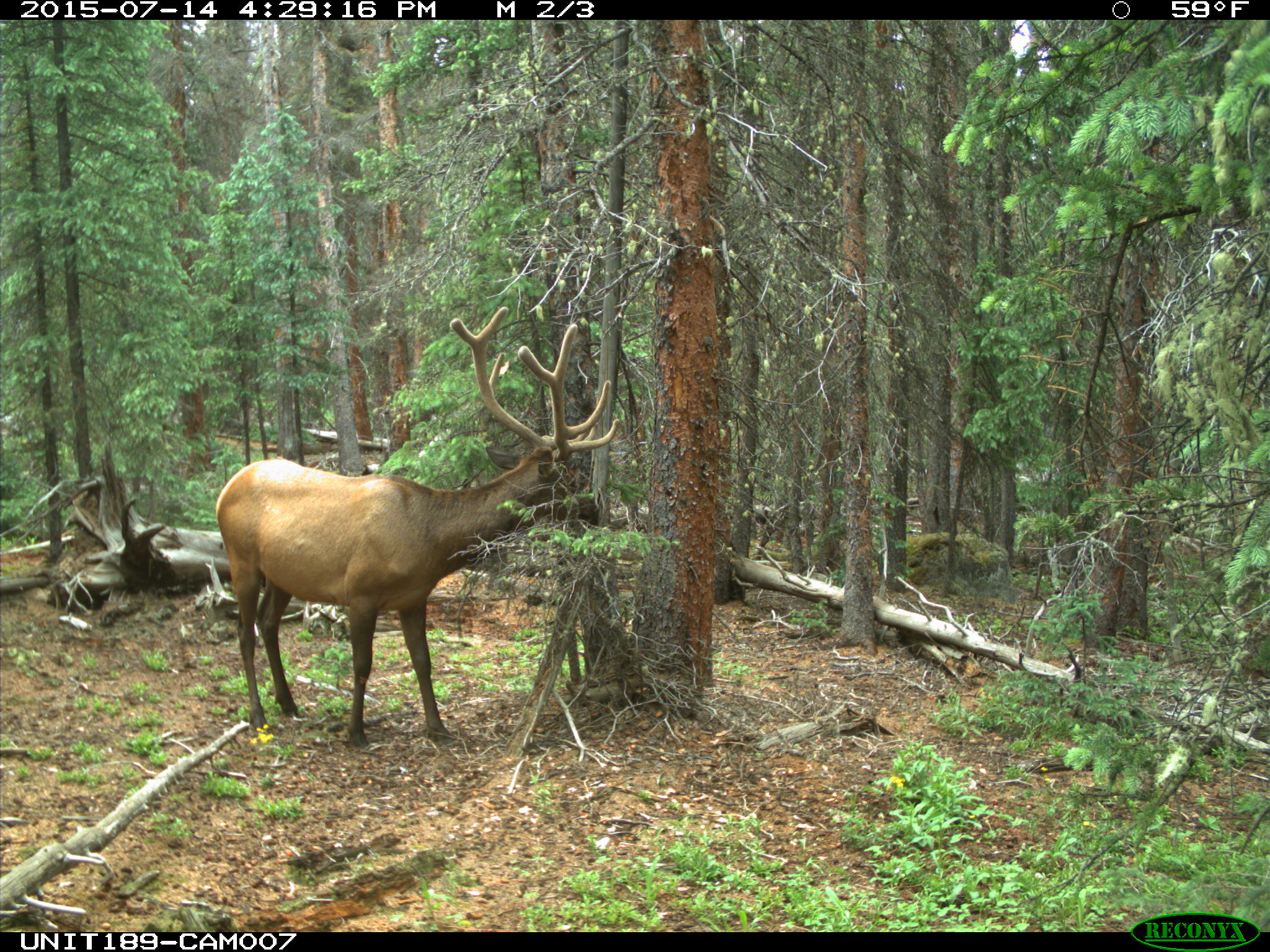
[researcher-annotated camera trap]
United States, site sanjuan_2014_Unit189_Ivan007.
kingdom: Animalia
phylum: Chordata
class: Mammalia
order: Artiodactyla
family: Cervidae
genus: Cervus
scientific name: Cervus elaphus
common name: red deer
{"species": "Cervus elaphus (red deer)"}